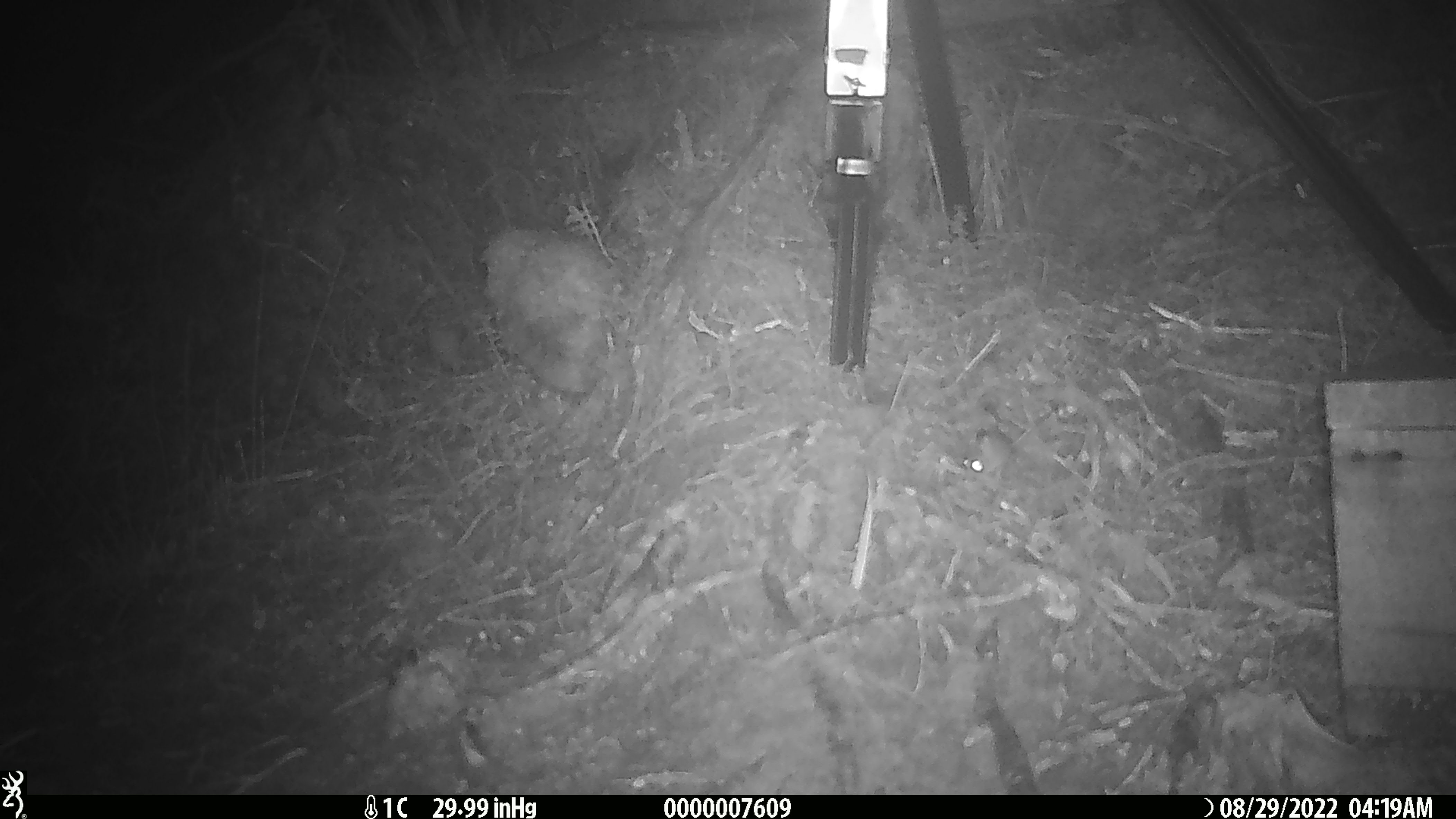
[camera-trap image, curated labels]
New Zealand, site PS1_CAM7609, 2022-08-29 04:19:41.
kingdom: Animalia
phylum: Chordata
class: Mammalia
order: Rodentia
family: Muridae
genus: Mus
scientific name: Mus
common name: mouse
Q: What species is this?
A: Mouse (Mus).